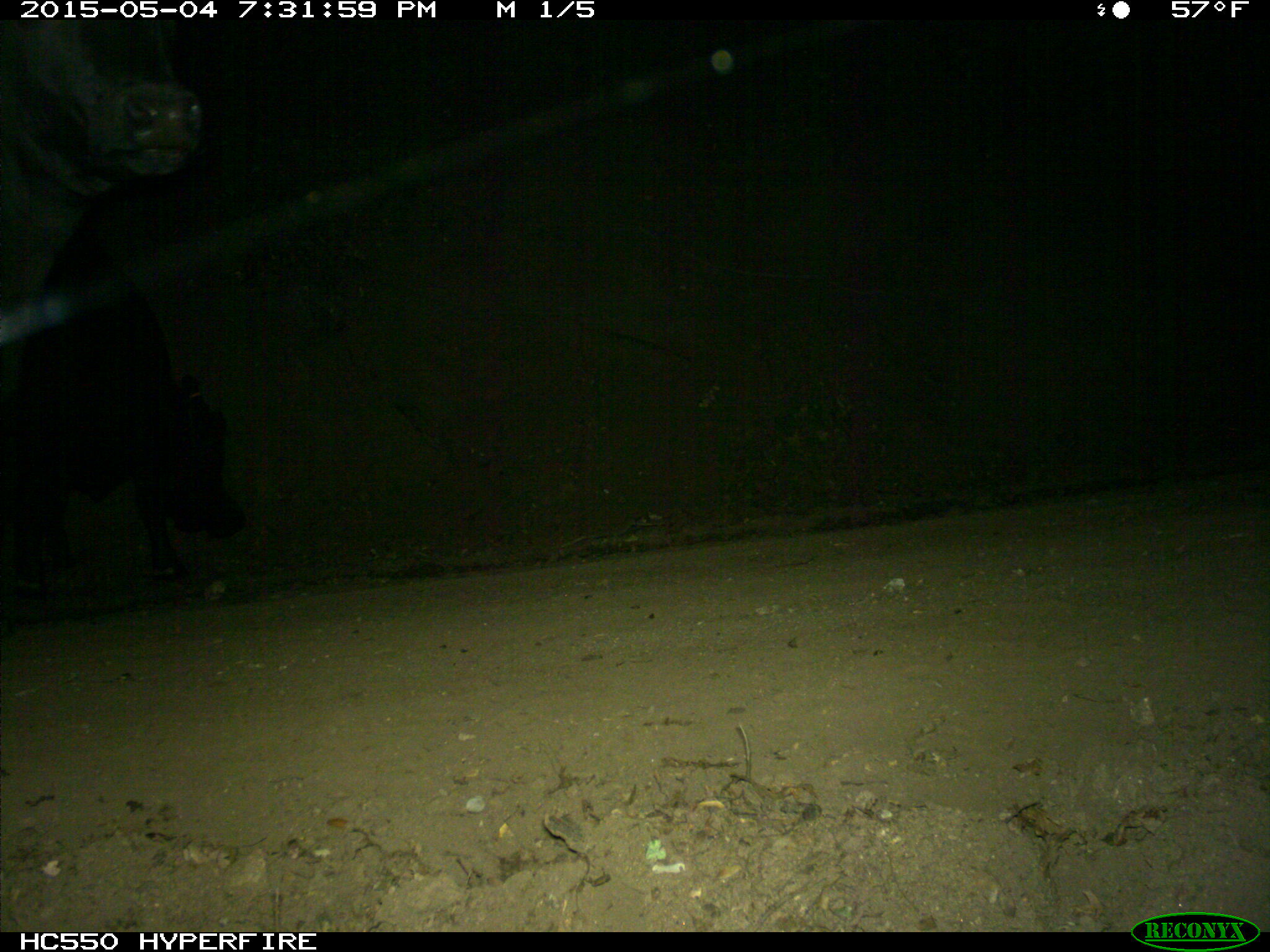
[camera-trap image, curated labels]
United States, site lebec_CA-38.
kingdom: Animalia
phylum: Chordata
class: Mammalia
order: Artiodactyla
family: Bovidae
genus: Bos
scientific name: Bos taurus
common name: domestic cow